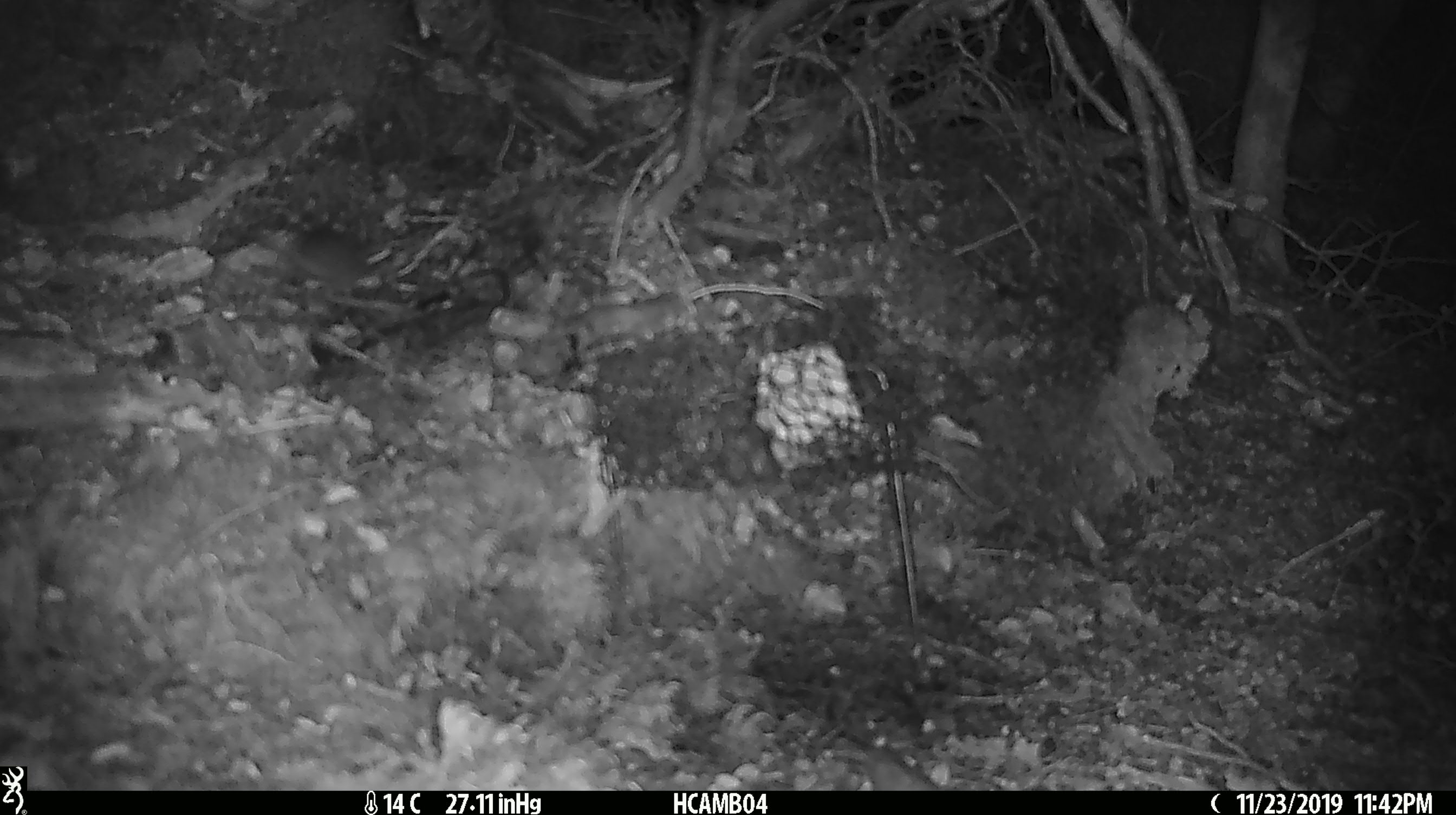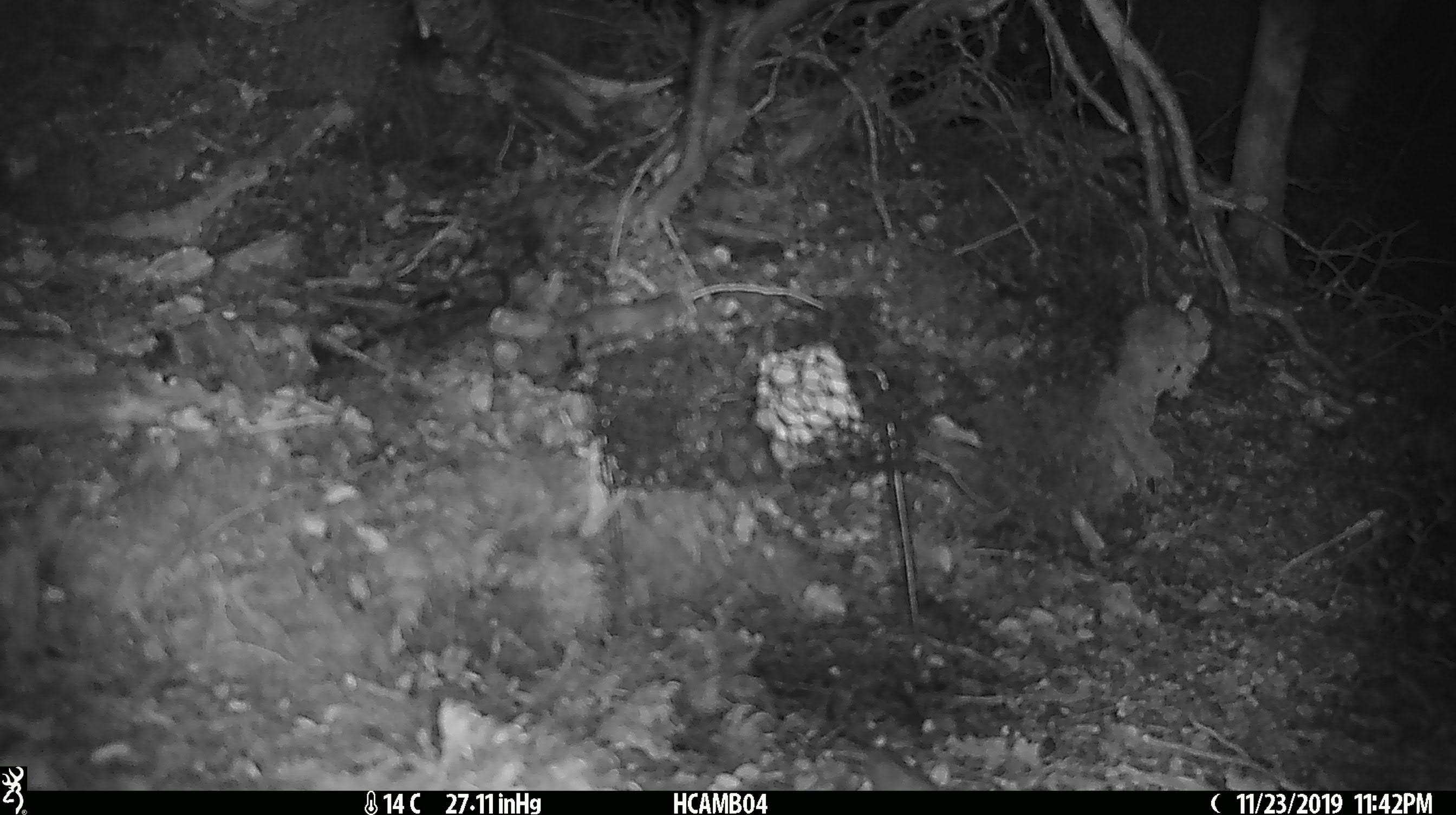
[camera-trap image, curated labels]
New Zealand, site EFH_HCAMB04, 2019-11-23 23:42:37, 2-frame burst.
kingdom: Animalia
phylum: Chordata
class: Mammalia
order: Rodentia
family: Muridae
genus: Mus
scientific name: Mus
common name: mouse